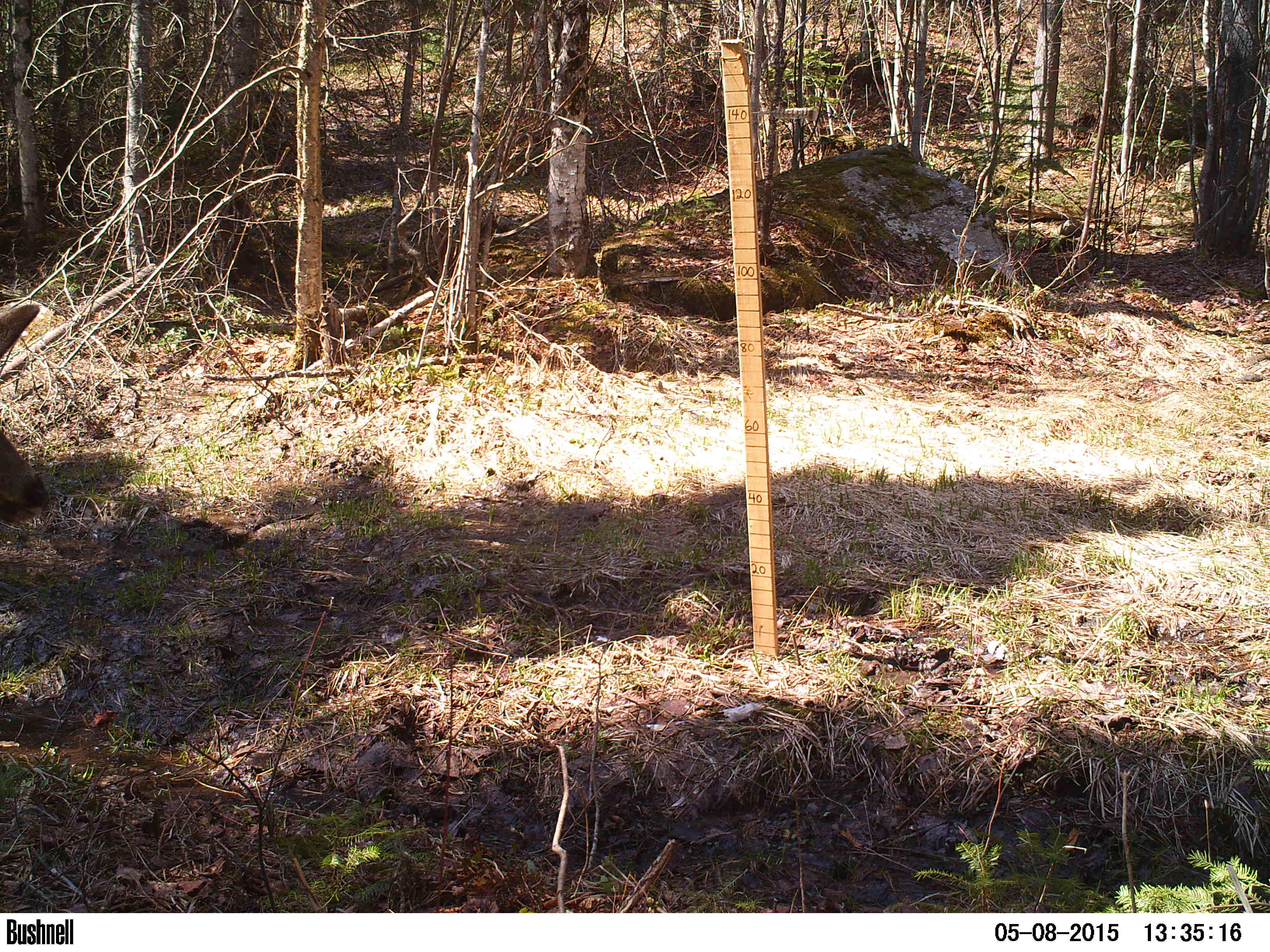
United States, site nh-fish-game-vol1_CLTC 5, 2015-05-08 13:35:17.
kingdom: Animalia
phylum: Chordata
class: Mammalia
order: Artiodactyla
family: Cervidae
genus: Odocoileus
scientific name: Odocoileus virginianus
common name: white-tailed deer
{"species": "white-tailed deer (Odocoileus virginianus)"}